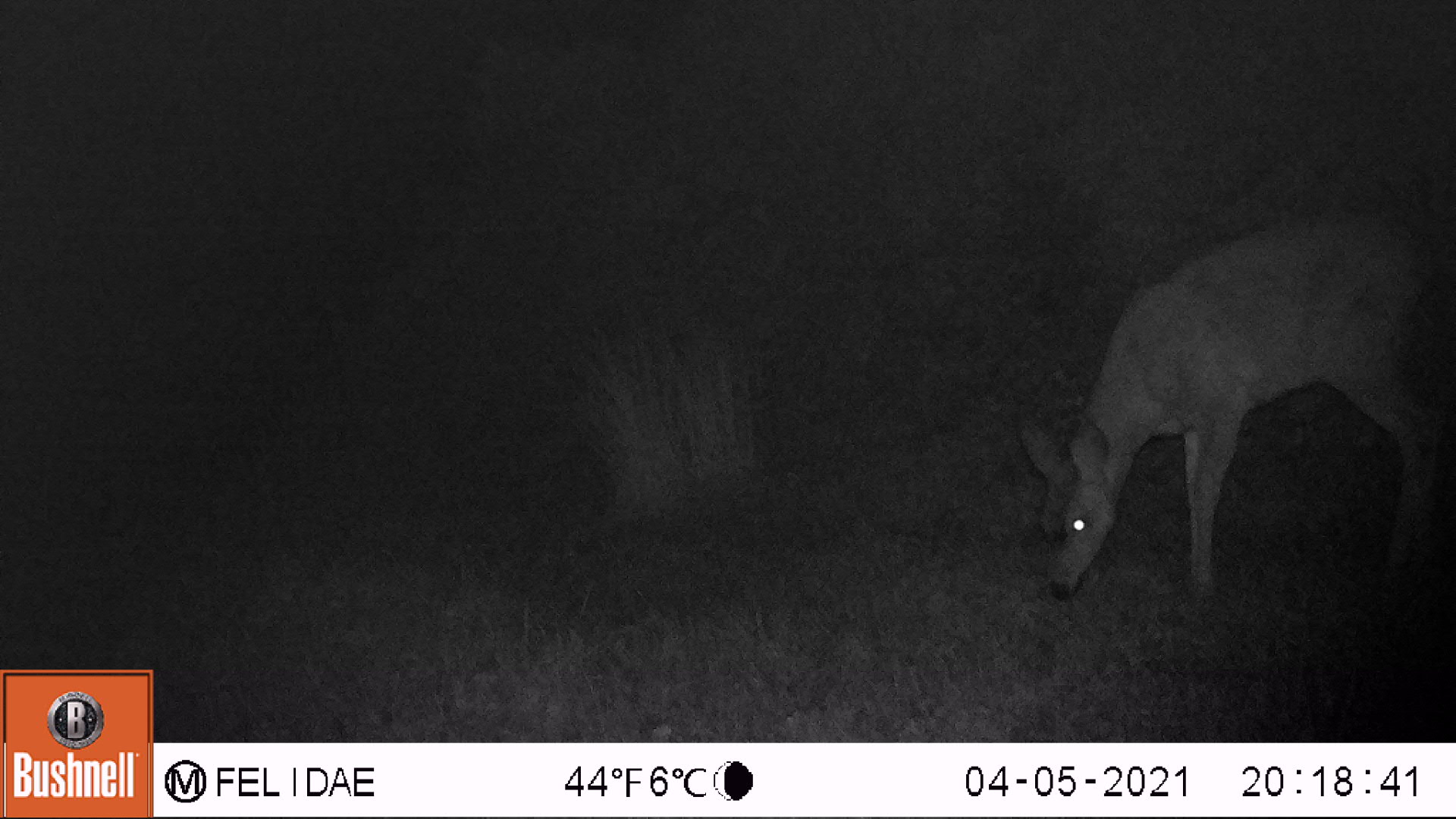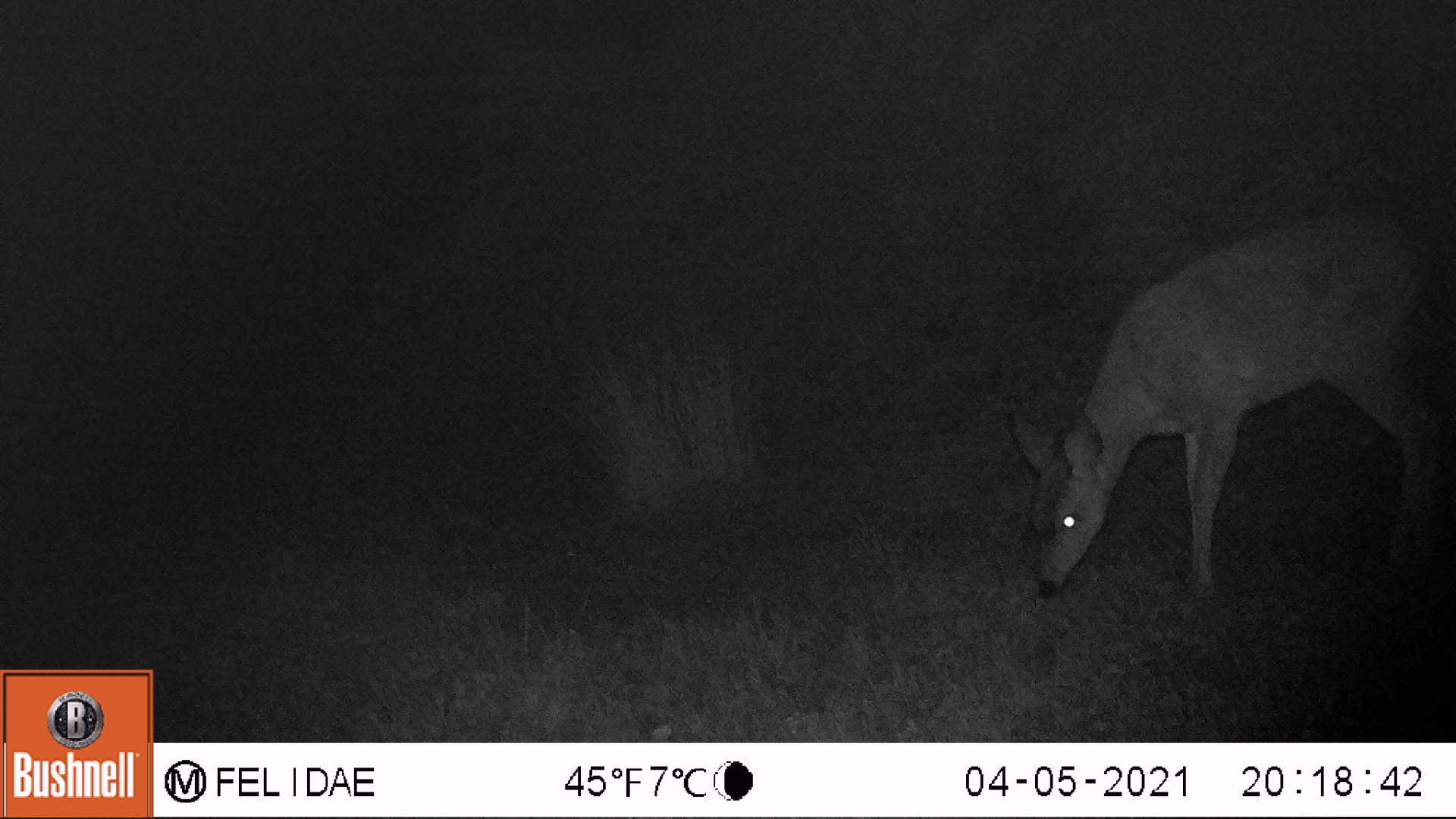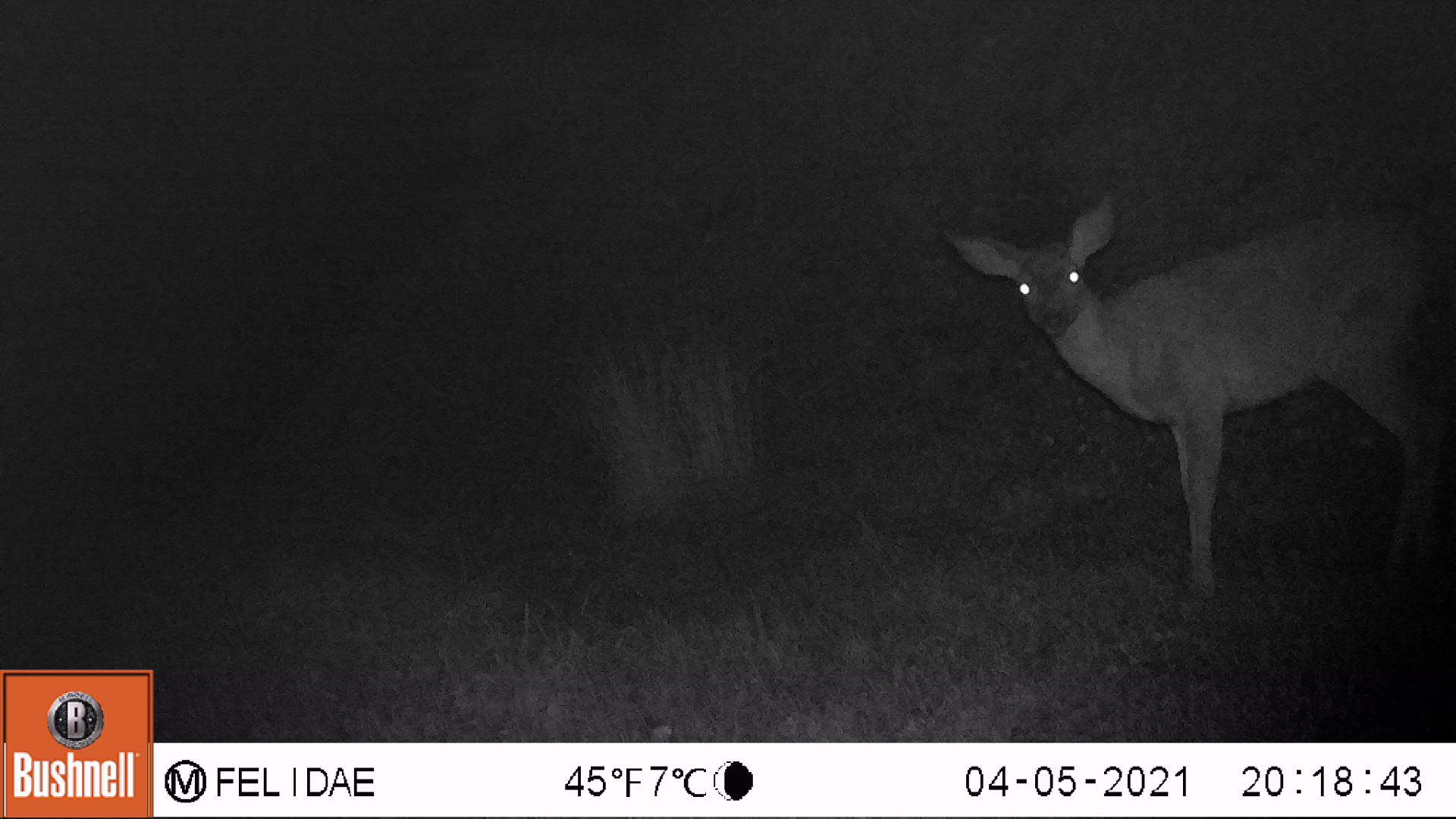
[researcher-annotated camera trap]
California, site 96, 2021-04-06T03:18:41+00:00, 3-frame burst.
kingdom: Animalia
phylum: Chordata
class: Mammalia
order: Artiodactyla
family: Cervidae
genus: Odocoileus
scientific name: Odocoileus hemionus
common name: mule deer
Mule deer (Odocoileus hemionus).